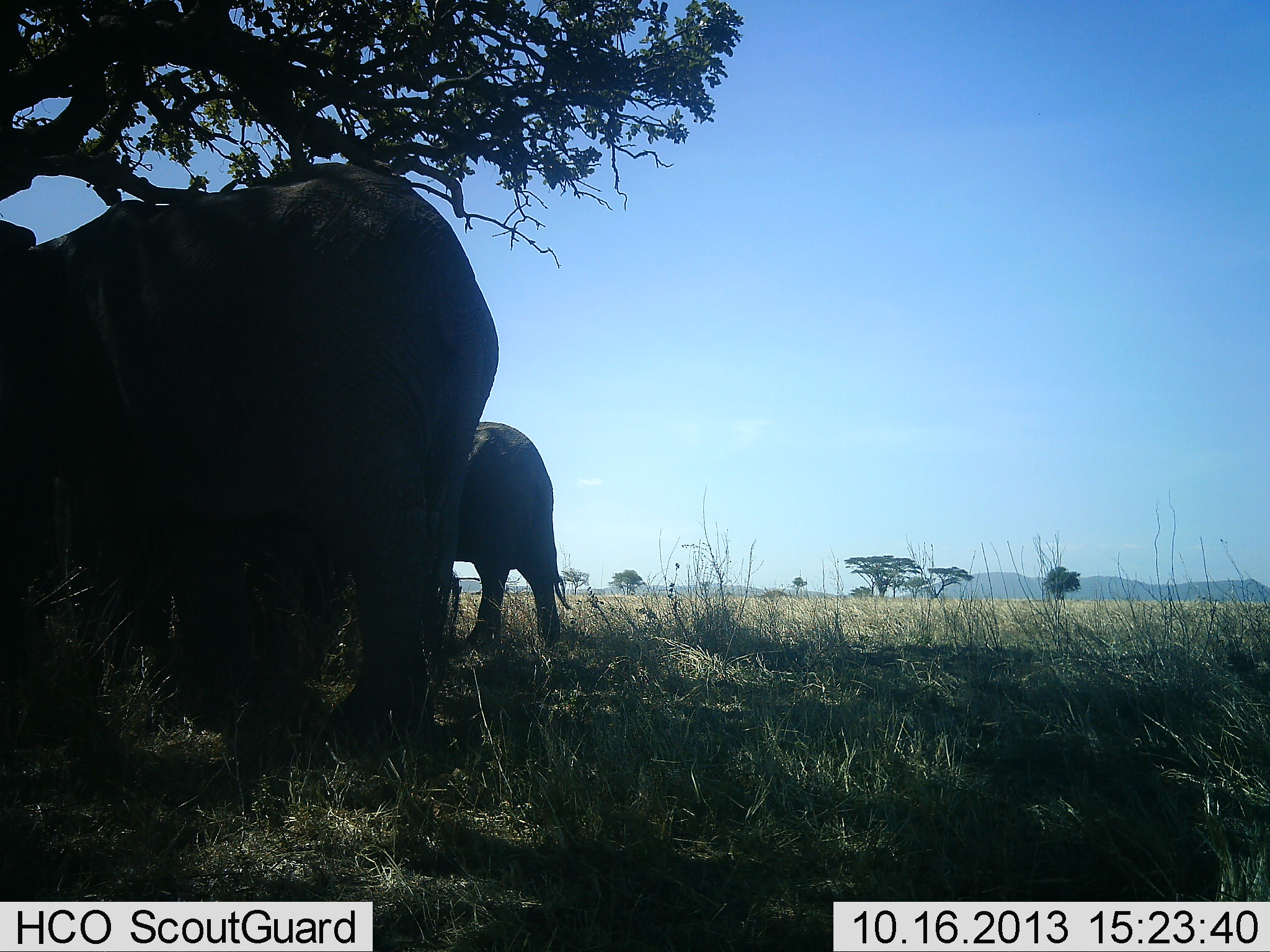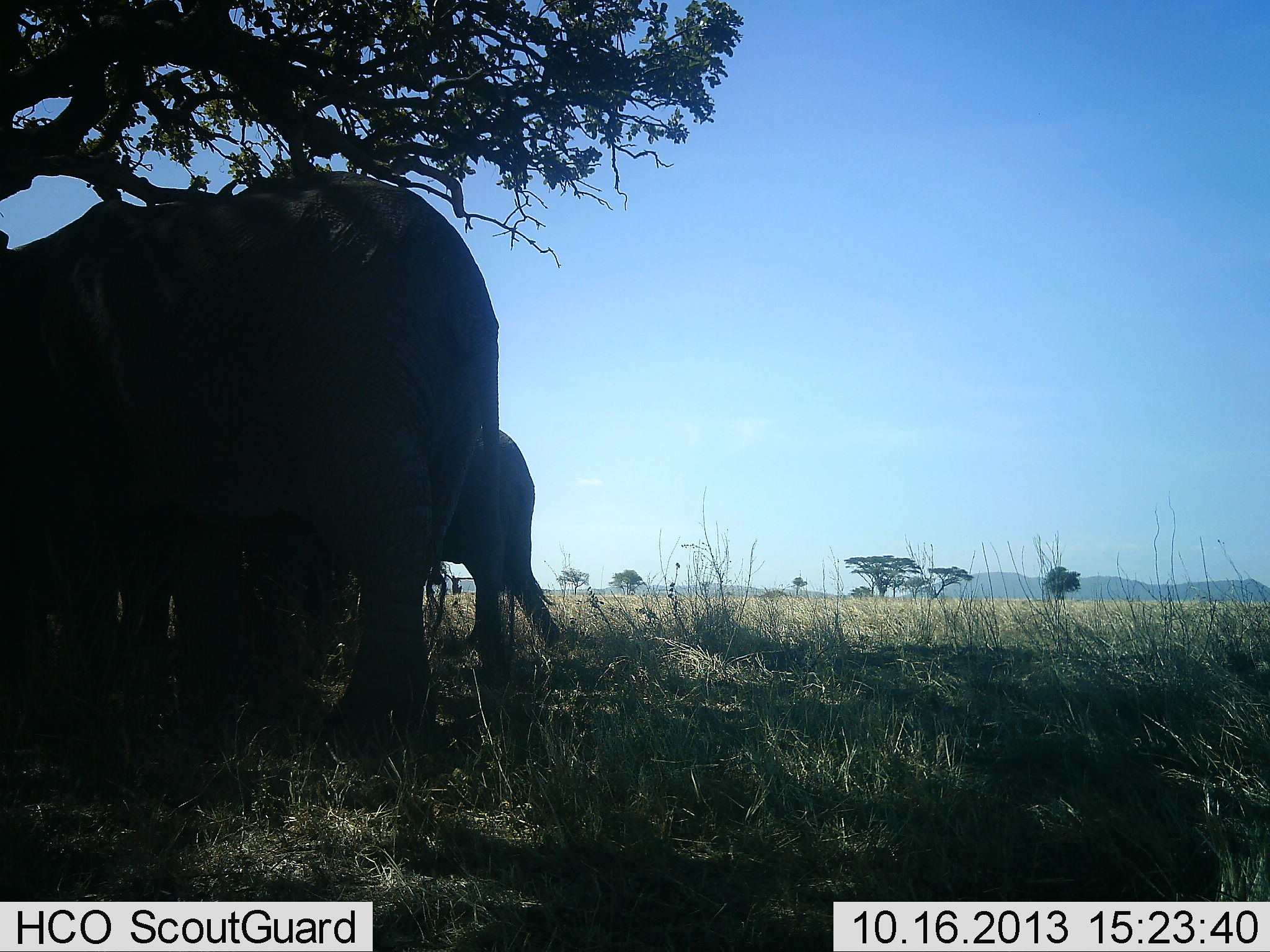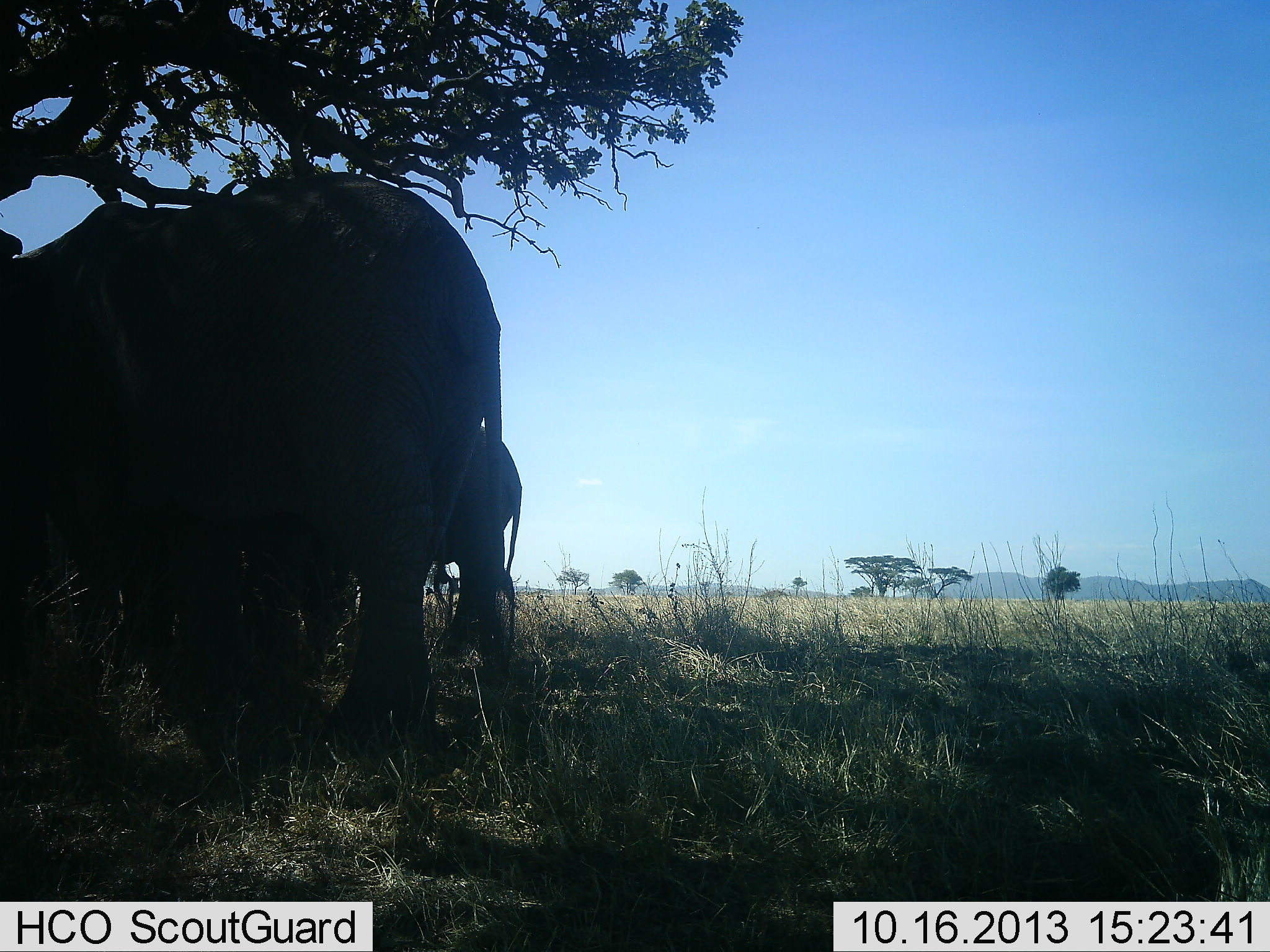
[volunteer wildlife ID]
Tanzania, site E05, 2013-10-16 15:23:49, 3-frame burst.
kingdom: Animalia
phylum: Chordata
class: Mammalia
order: Proboscidea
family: Elephantidae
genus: Loxodonta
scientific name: Loxodonta africana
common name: african bush elephant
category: elephant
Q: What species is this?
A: Elephant (african bush elephant) (Loxodonta africana).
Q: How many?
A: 2.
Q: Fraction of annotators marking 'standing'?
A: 74%.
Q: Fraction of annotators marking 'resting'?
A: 16%.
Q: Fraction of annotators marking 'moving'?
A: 26%.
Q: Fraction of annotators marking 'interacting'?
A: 5%.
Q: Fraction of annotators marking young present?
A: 11%.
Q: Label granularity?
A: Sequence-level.